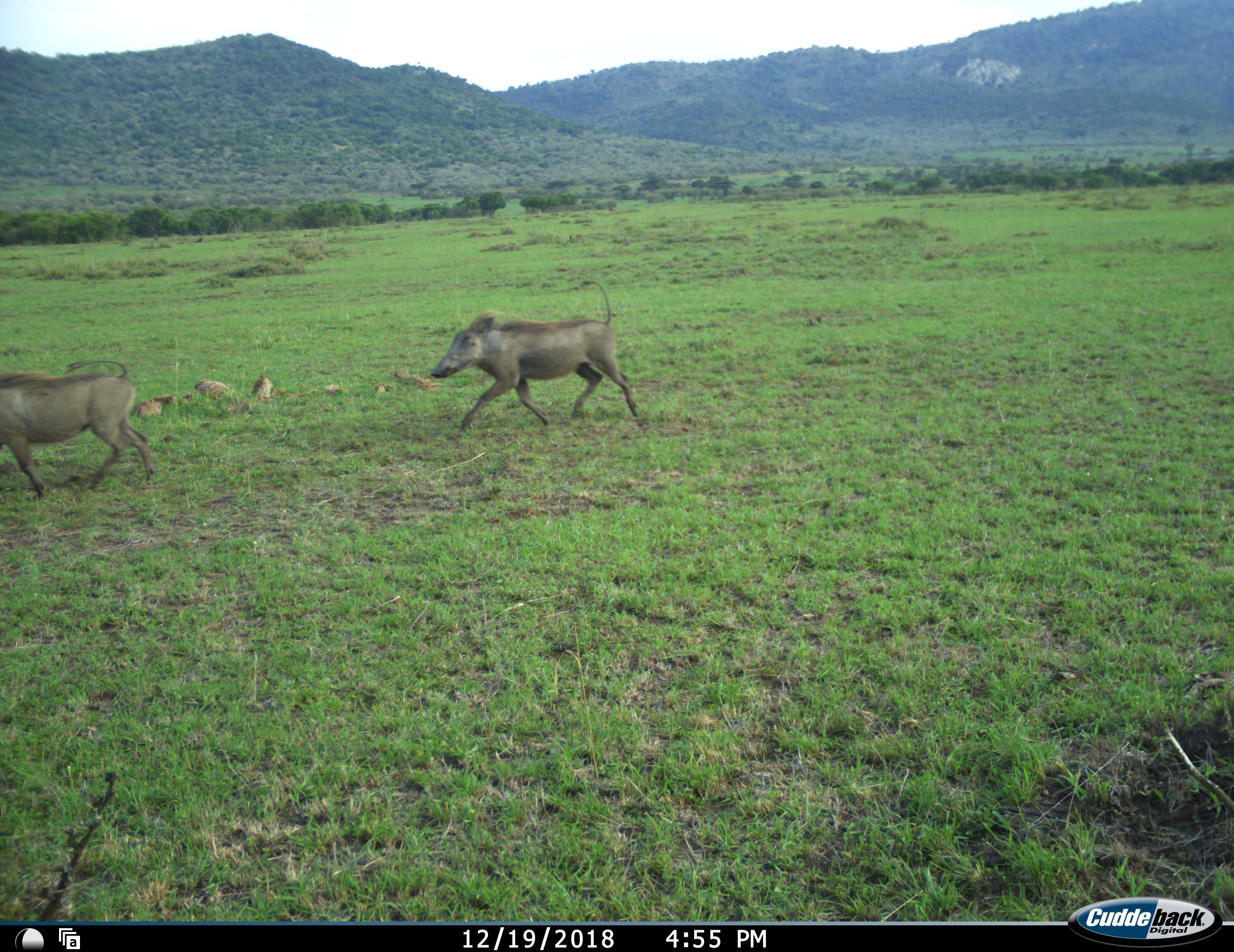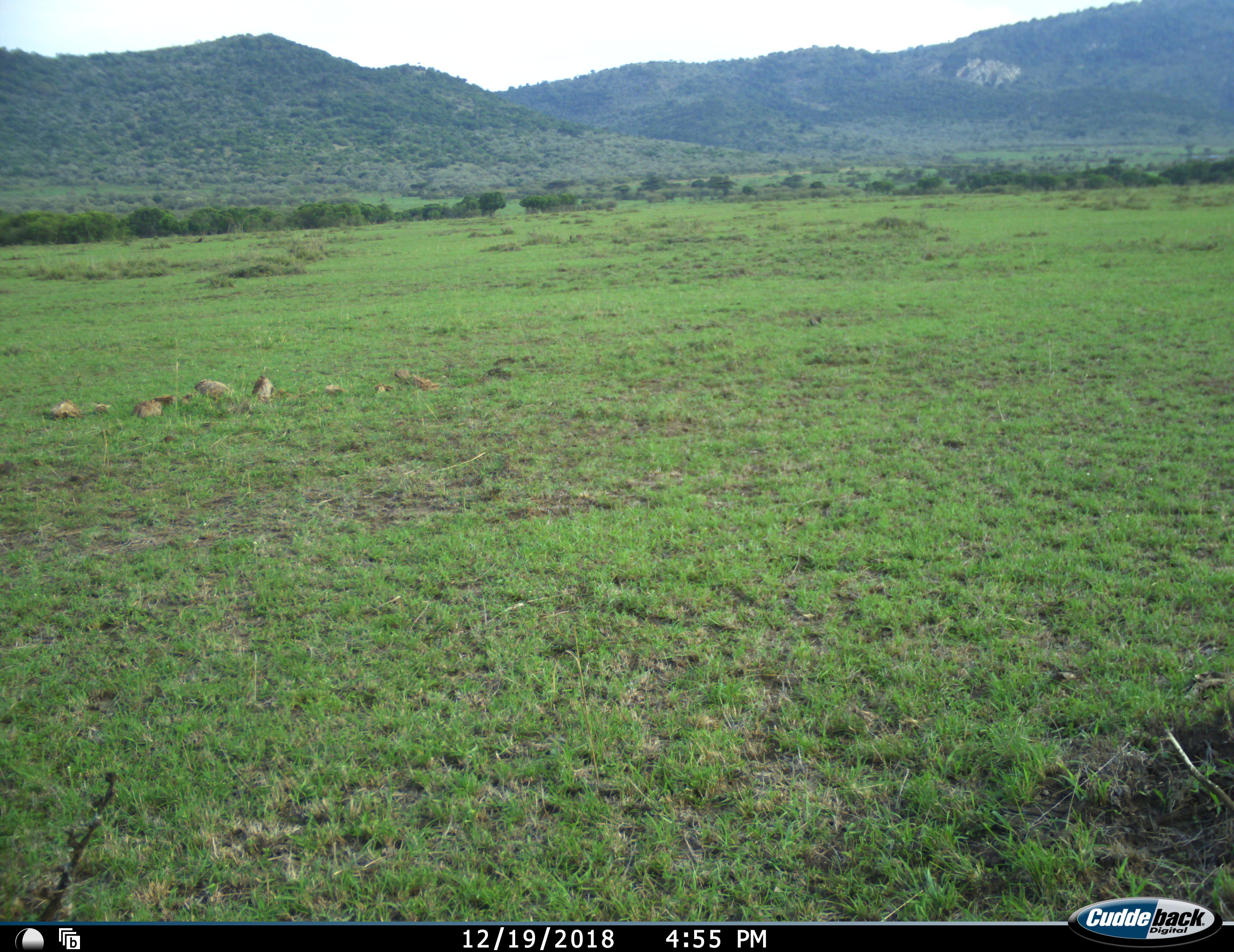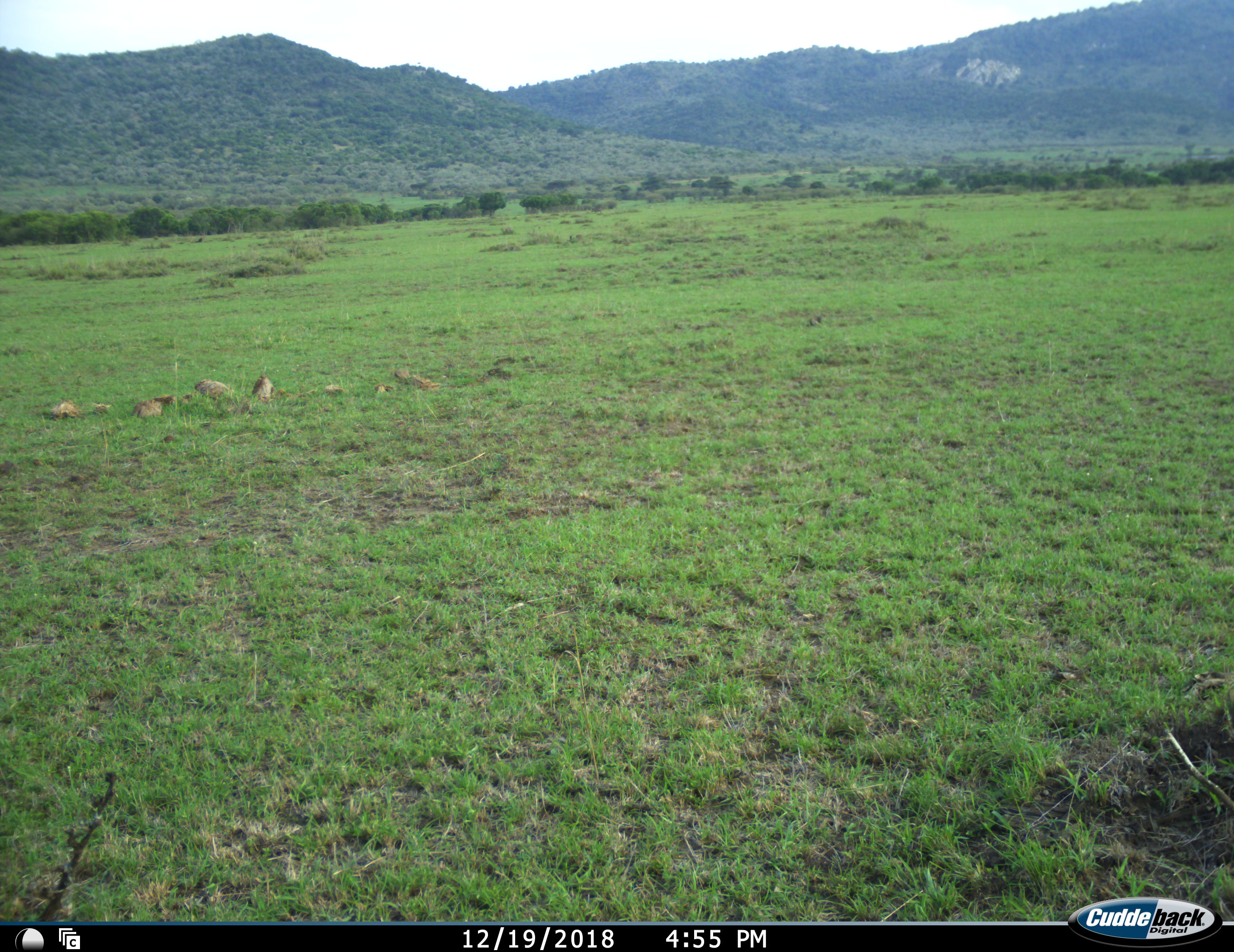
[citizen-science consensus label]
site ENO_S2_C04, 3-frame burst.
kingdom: Animalia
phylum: Chordata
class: Mammalia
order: Artiodactyla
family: Suidae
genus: Phacochoerus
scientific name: Phacochoerus africanus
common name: warthog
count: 2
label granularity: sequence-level